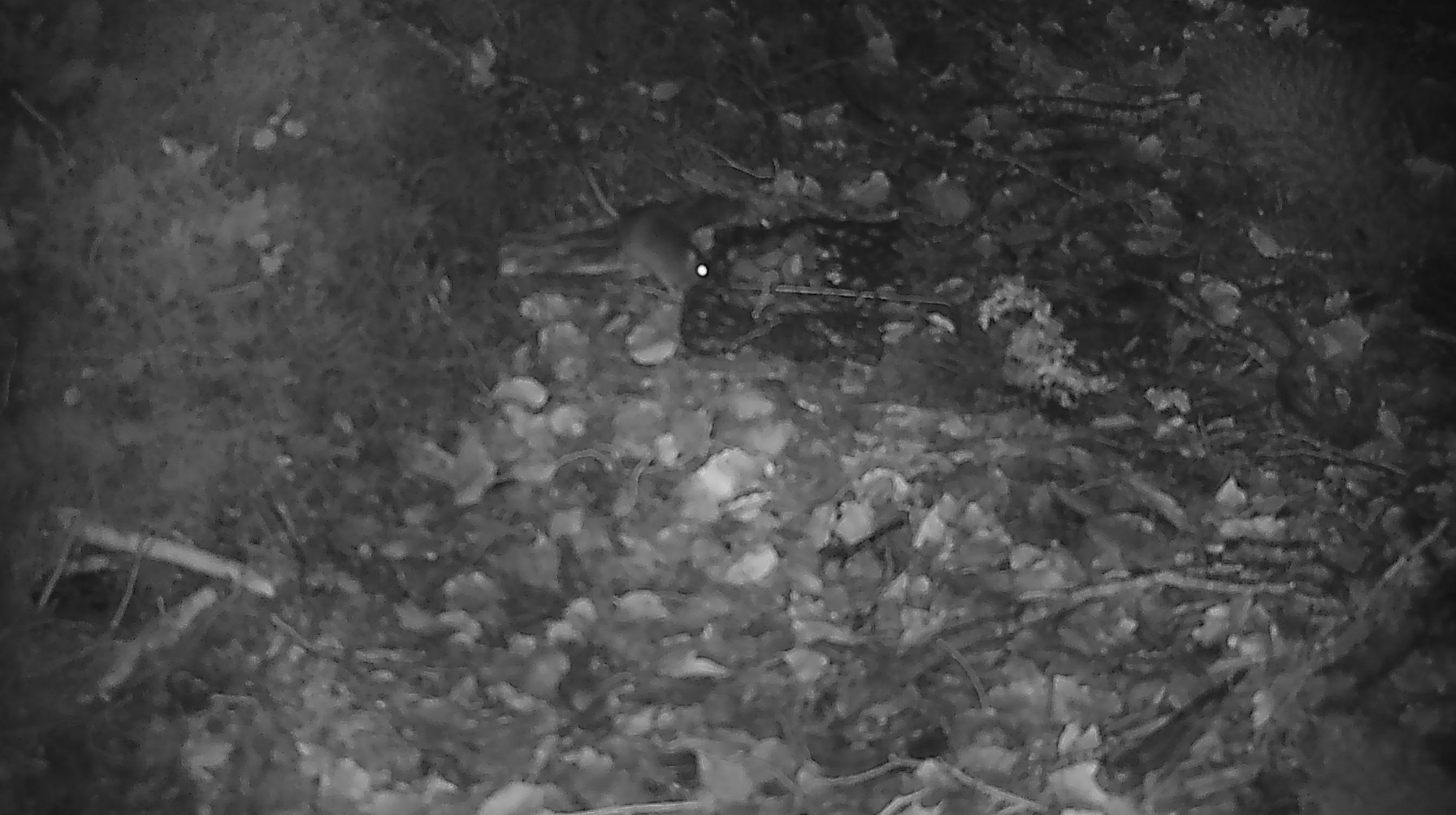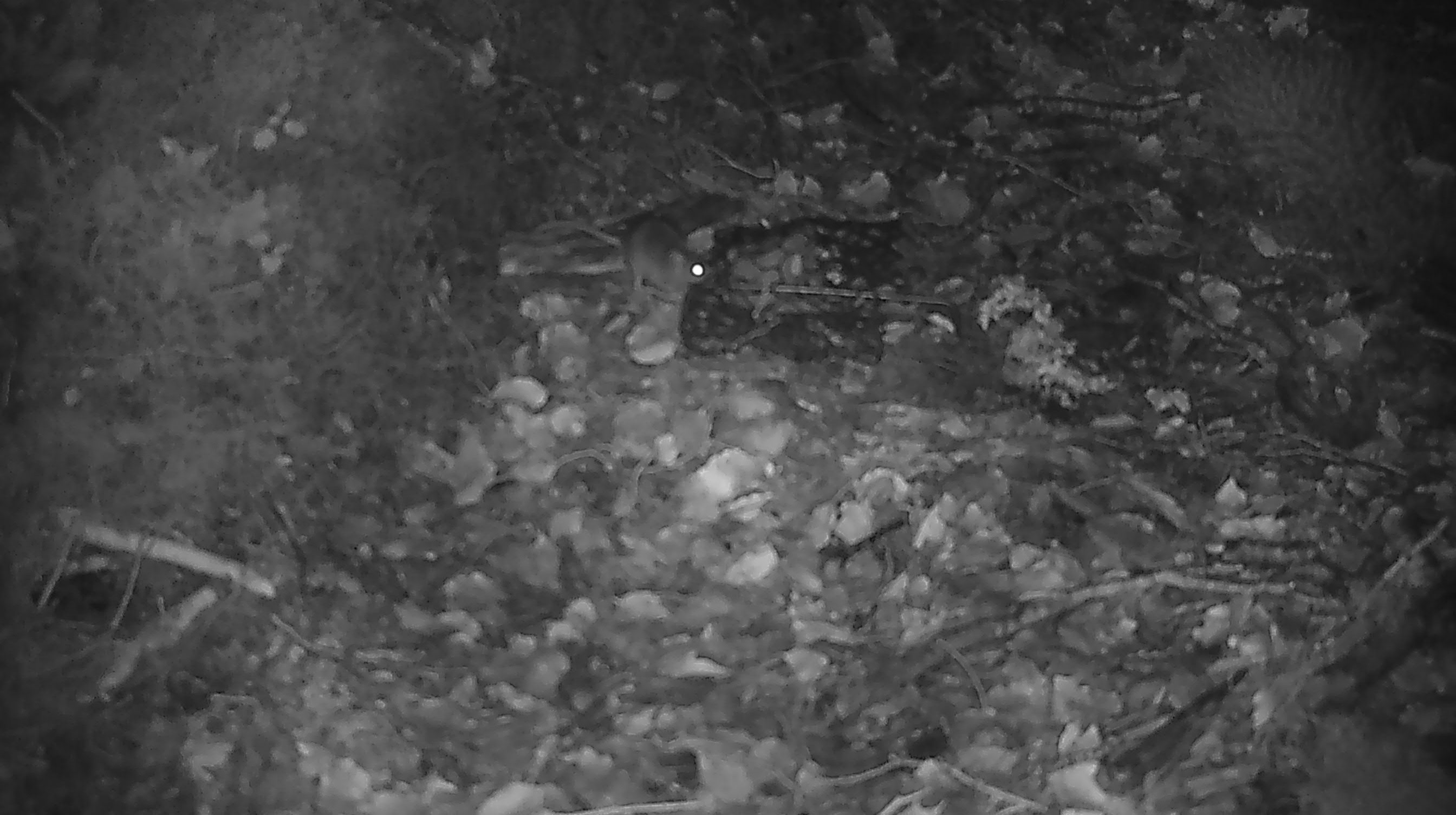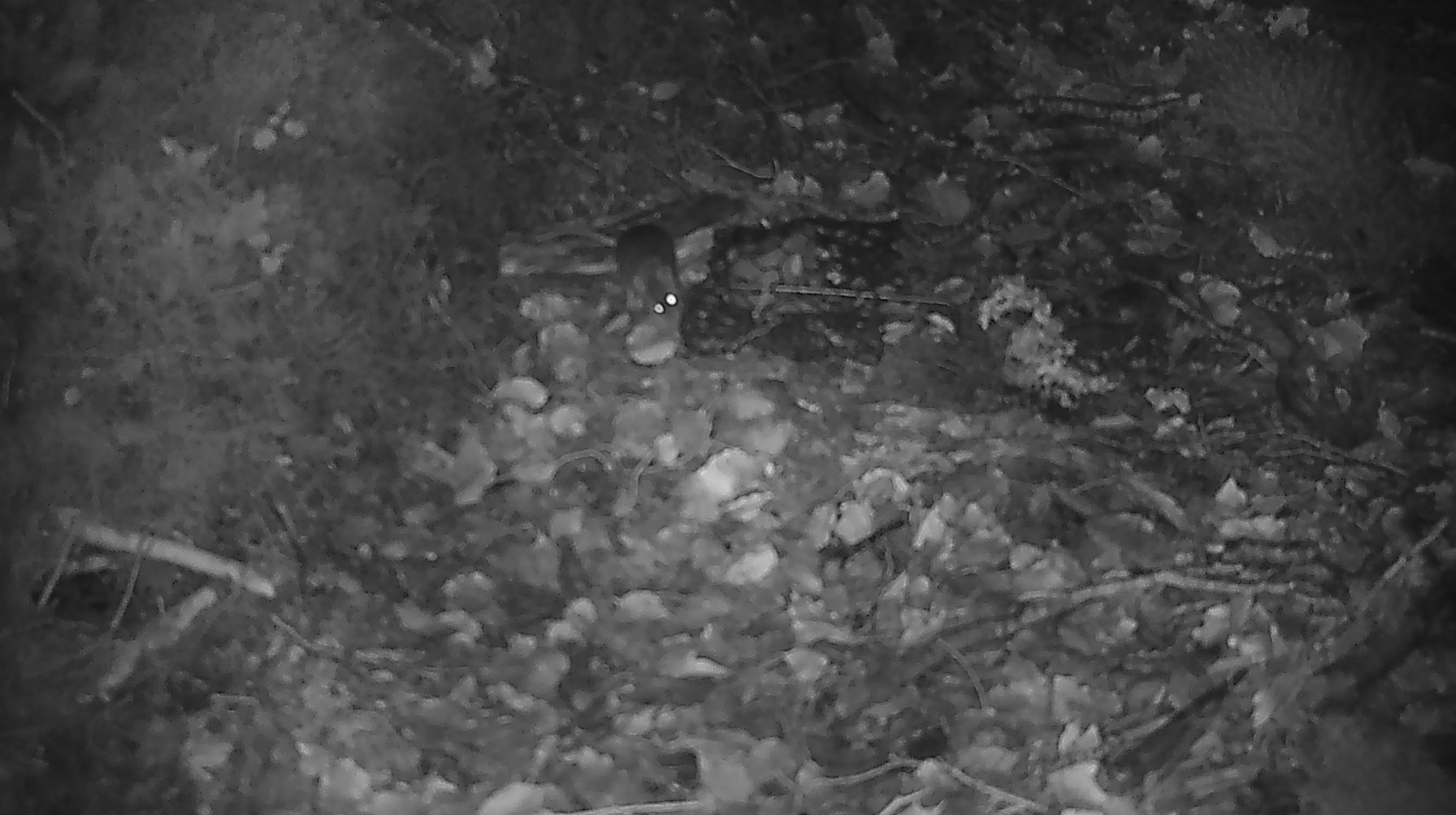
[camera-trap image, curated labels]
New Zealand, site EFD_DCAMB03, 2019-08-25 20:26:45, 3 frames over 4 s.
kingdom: Animalia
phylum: Chordata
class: Mammalia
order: Rodentia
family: Muridae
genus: Mus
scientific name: Mus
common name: mouse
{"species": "mouse (Mus)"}